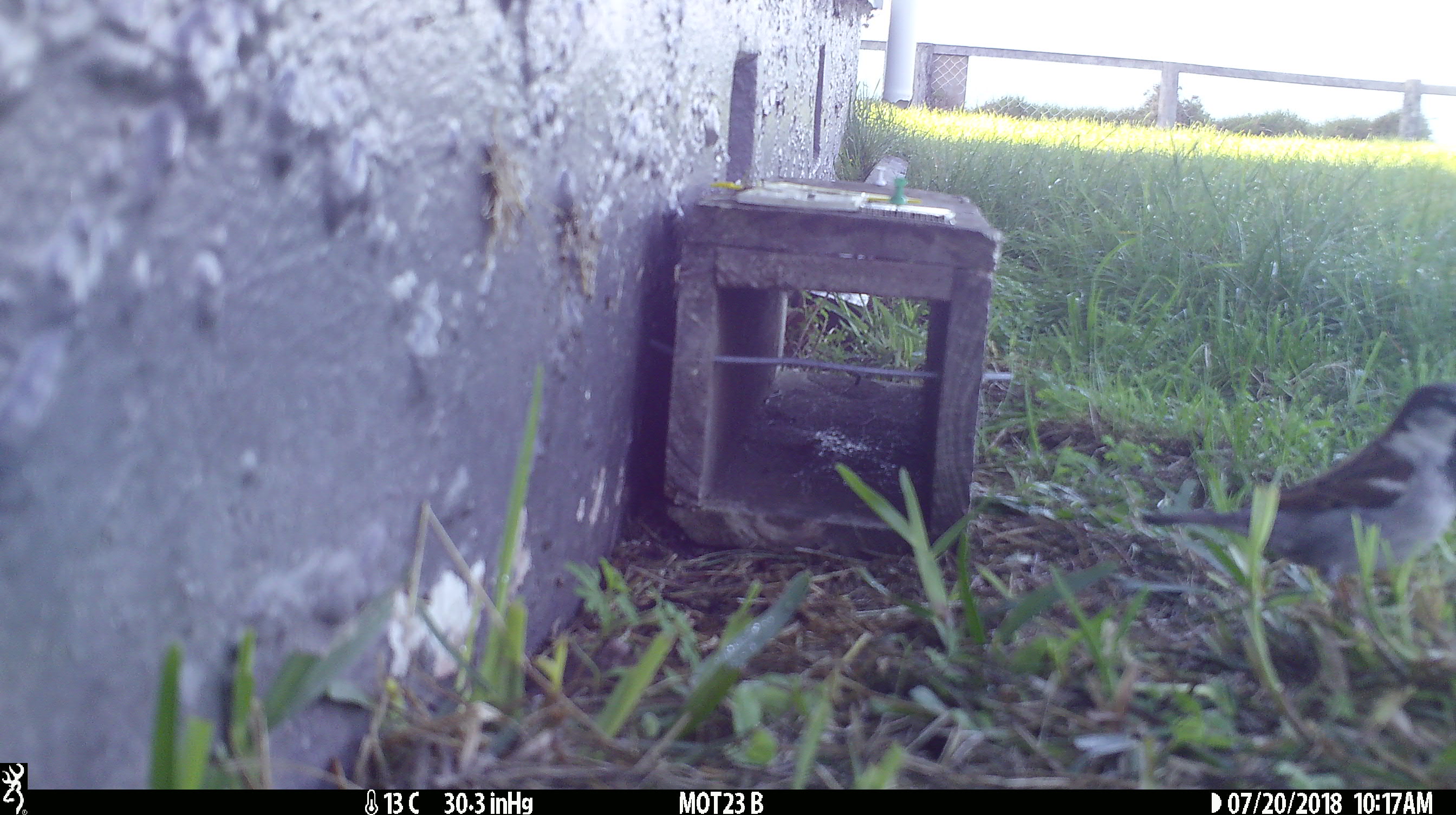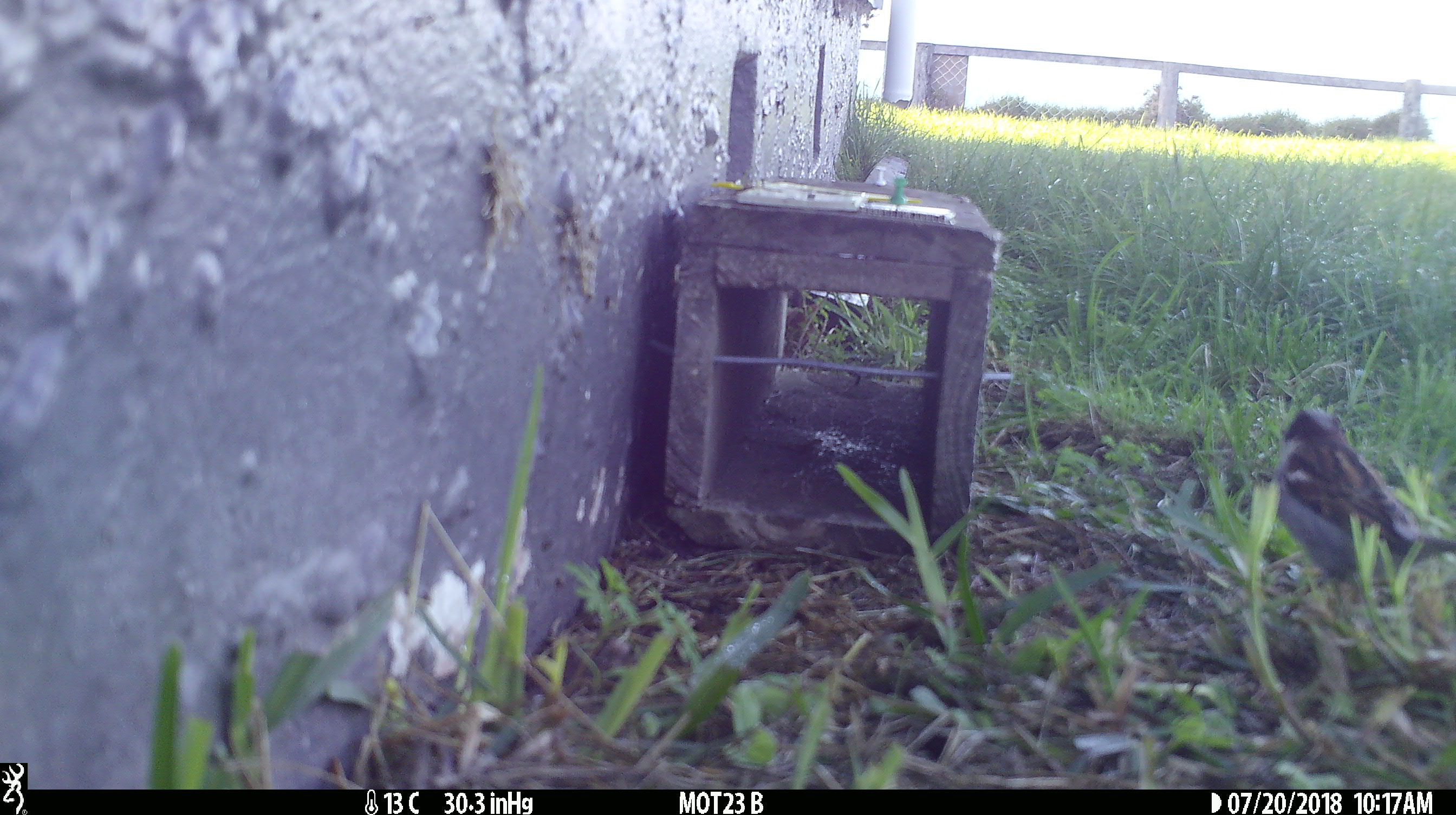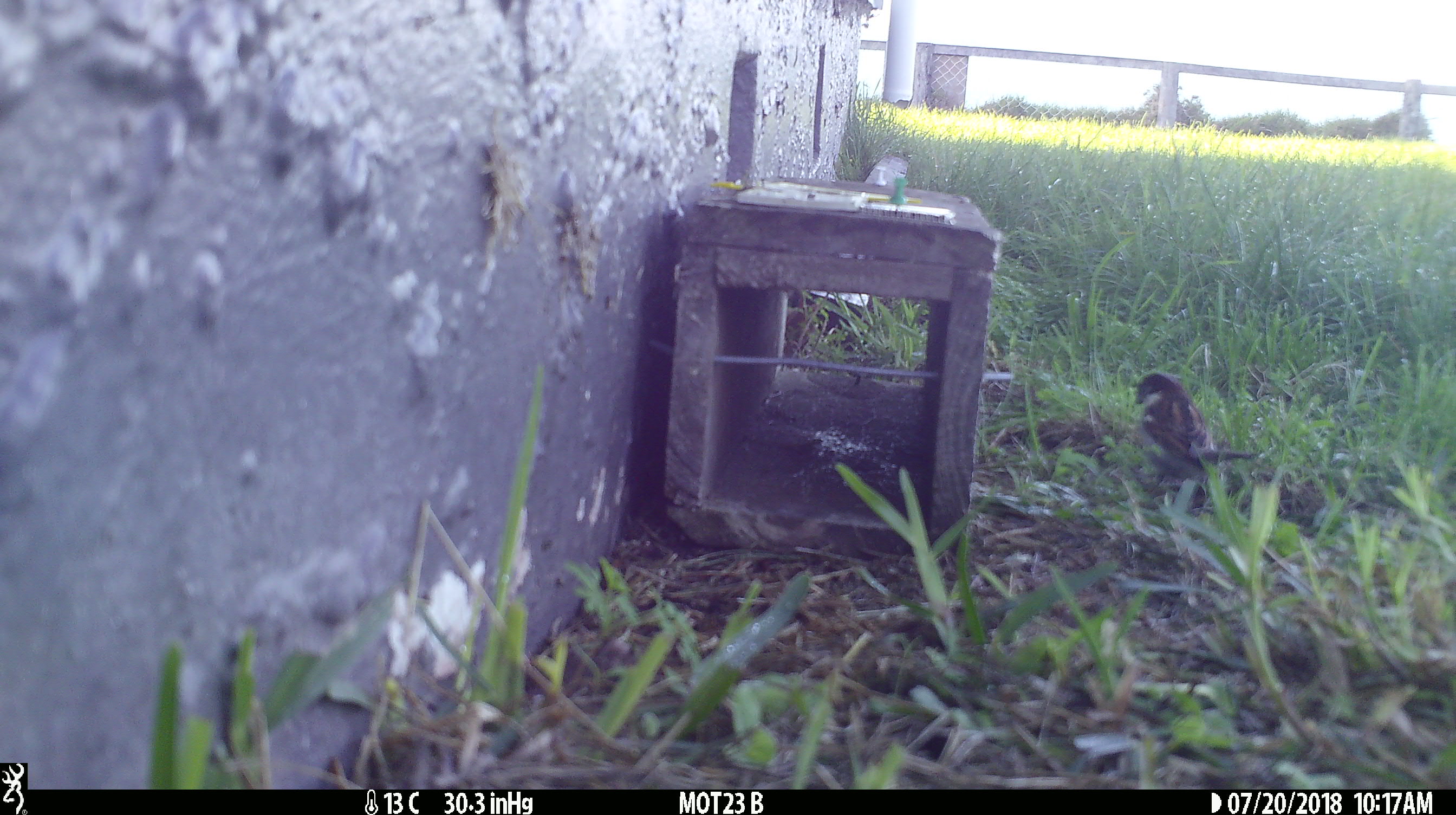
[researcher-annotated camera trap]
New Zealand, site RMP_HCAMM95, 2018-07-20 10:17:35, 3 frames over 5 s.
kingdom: Animalia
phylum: Chordata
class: Aves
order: Passeriformes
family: Passeridae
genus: Passer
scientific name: Passer domesticus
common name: house sparrow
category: sparrow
Sparrow (house sparrow) (Passer domesticus).